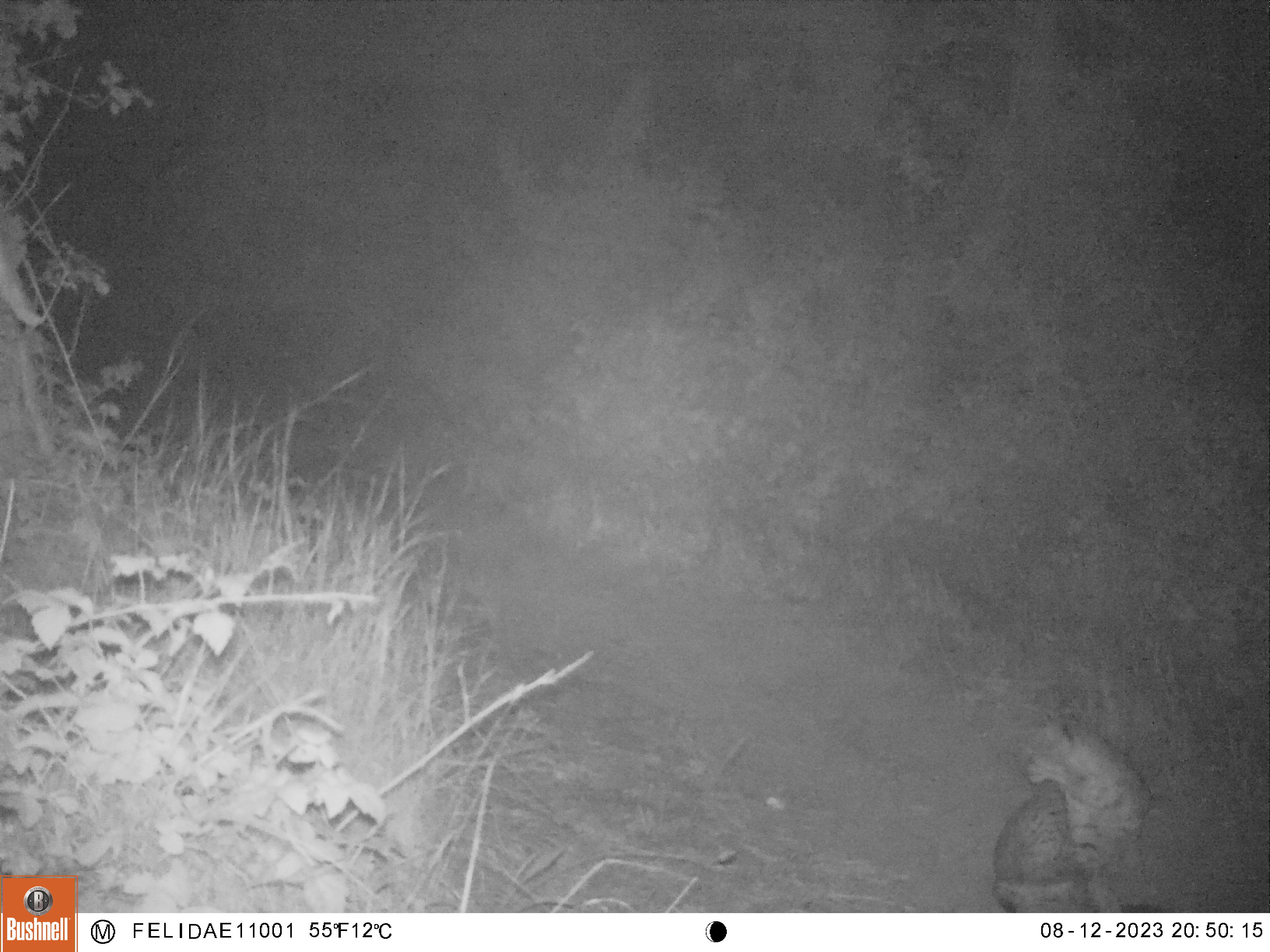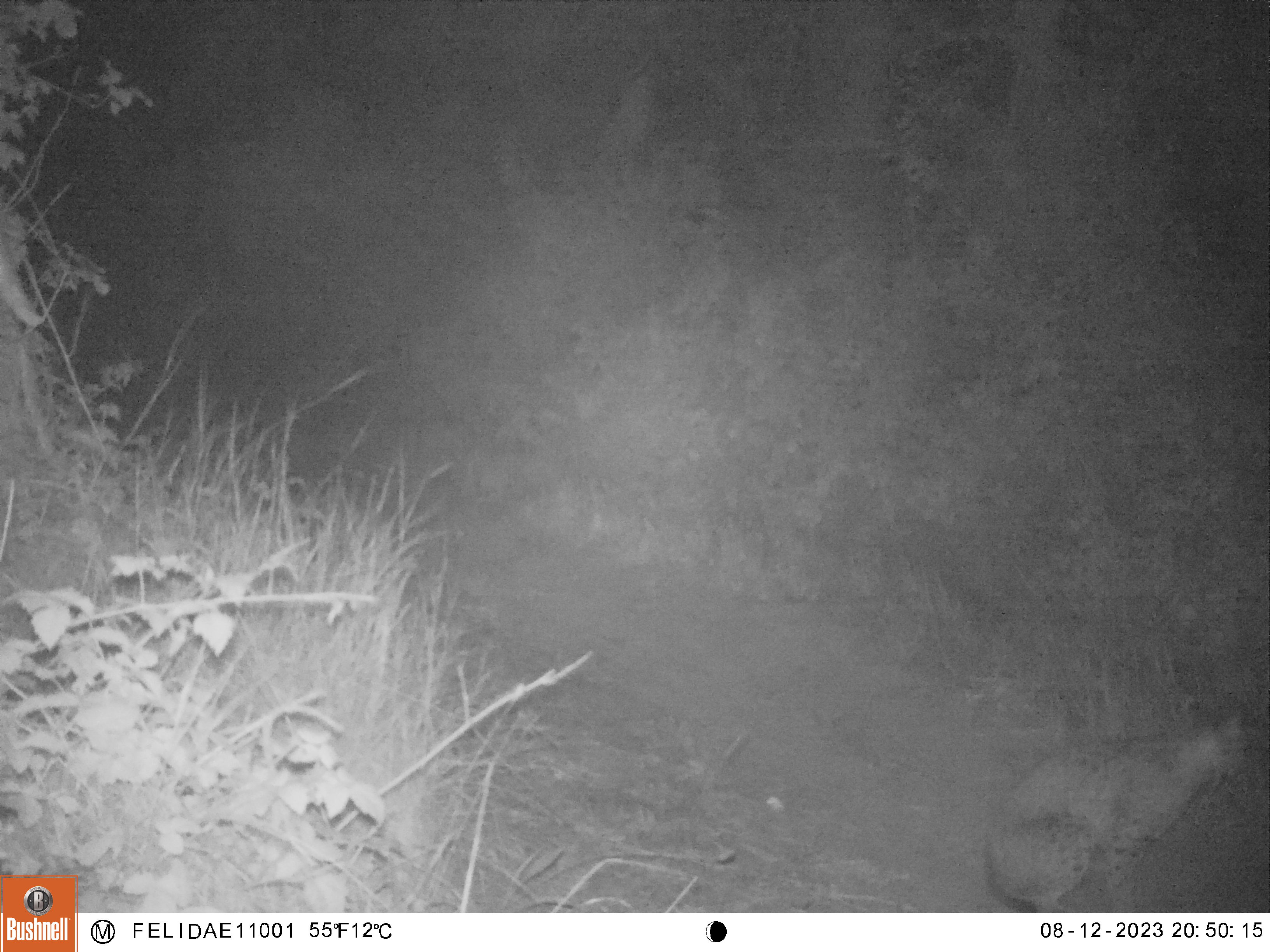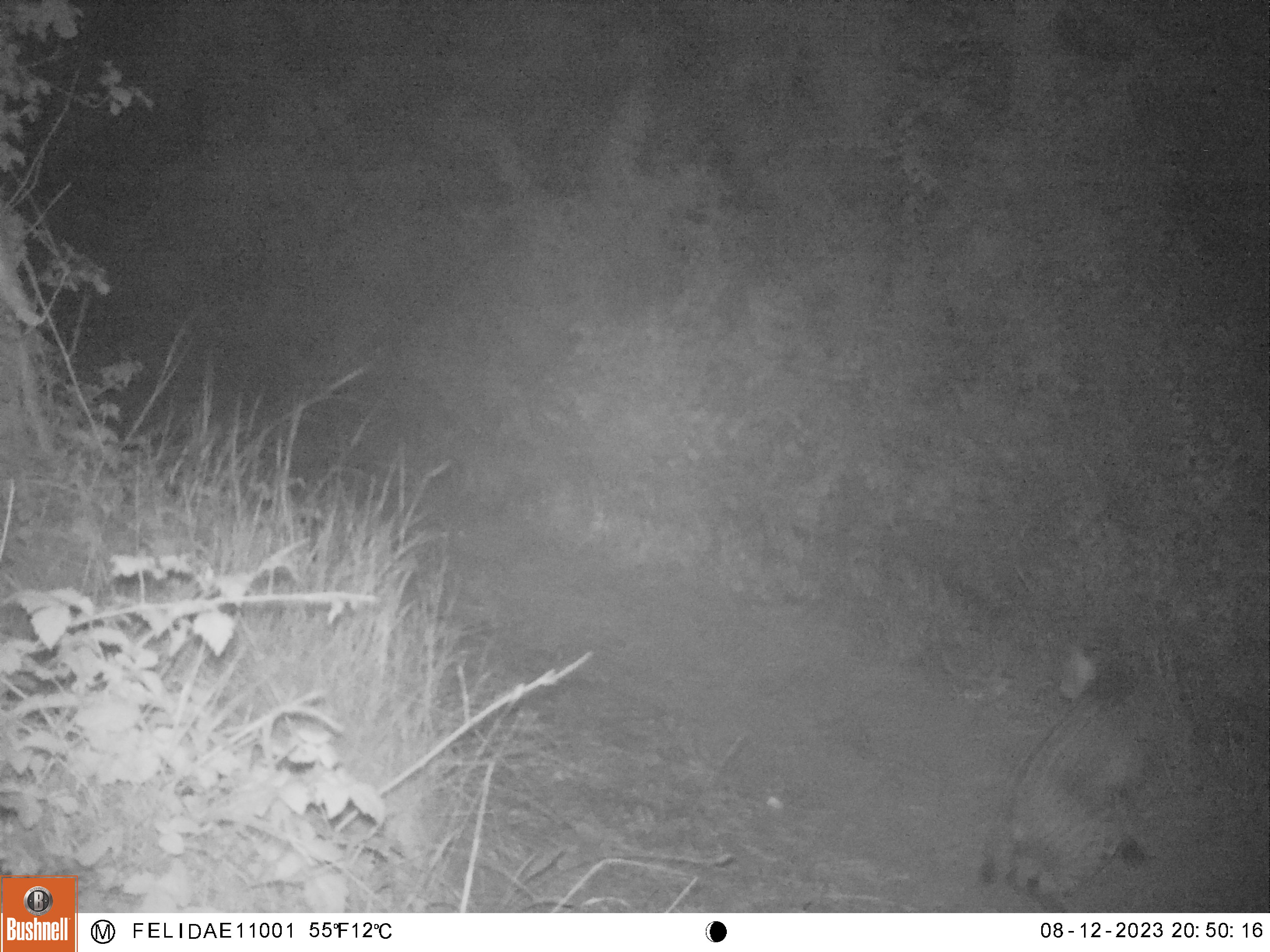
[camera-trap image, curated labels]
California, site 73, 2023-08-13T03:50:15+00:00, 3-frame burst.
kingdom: Animalia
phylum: Chordata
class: Mammalia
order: Carnivora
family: Felidae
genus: Lynx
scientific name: Lynx rufus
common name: bobcat